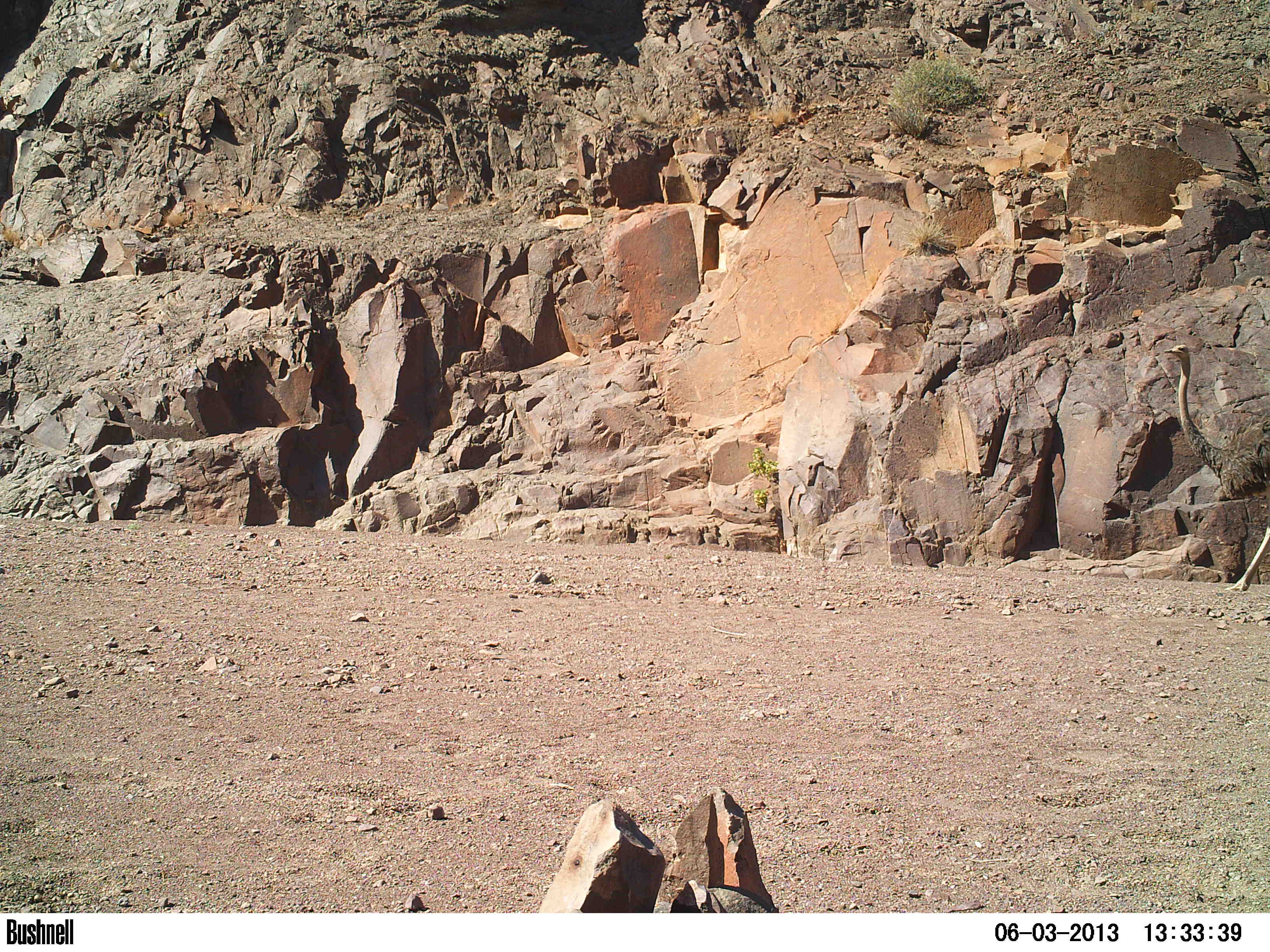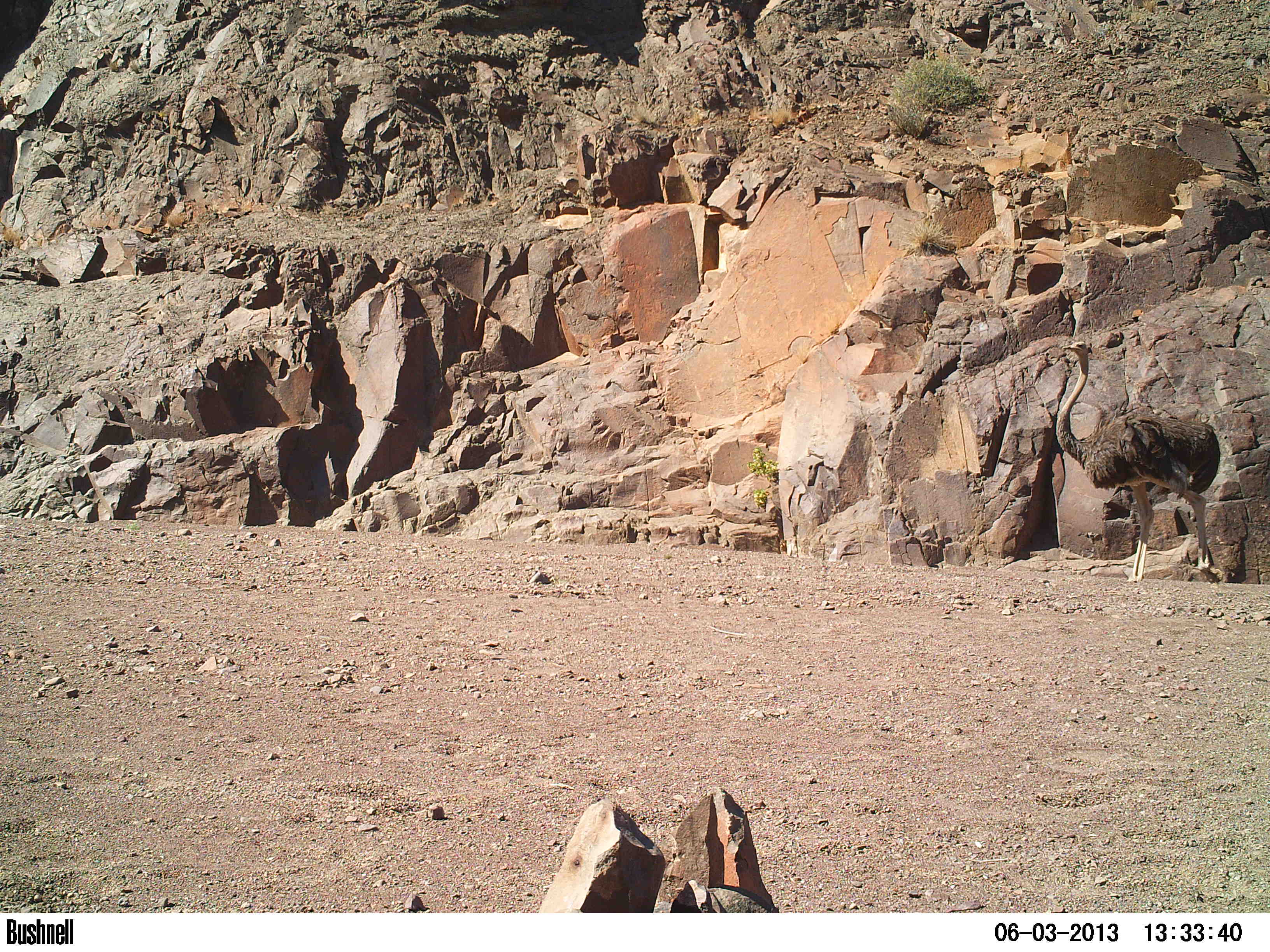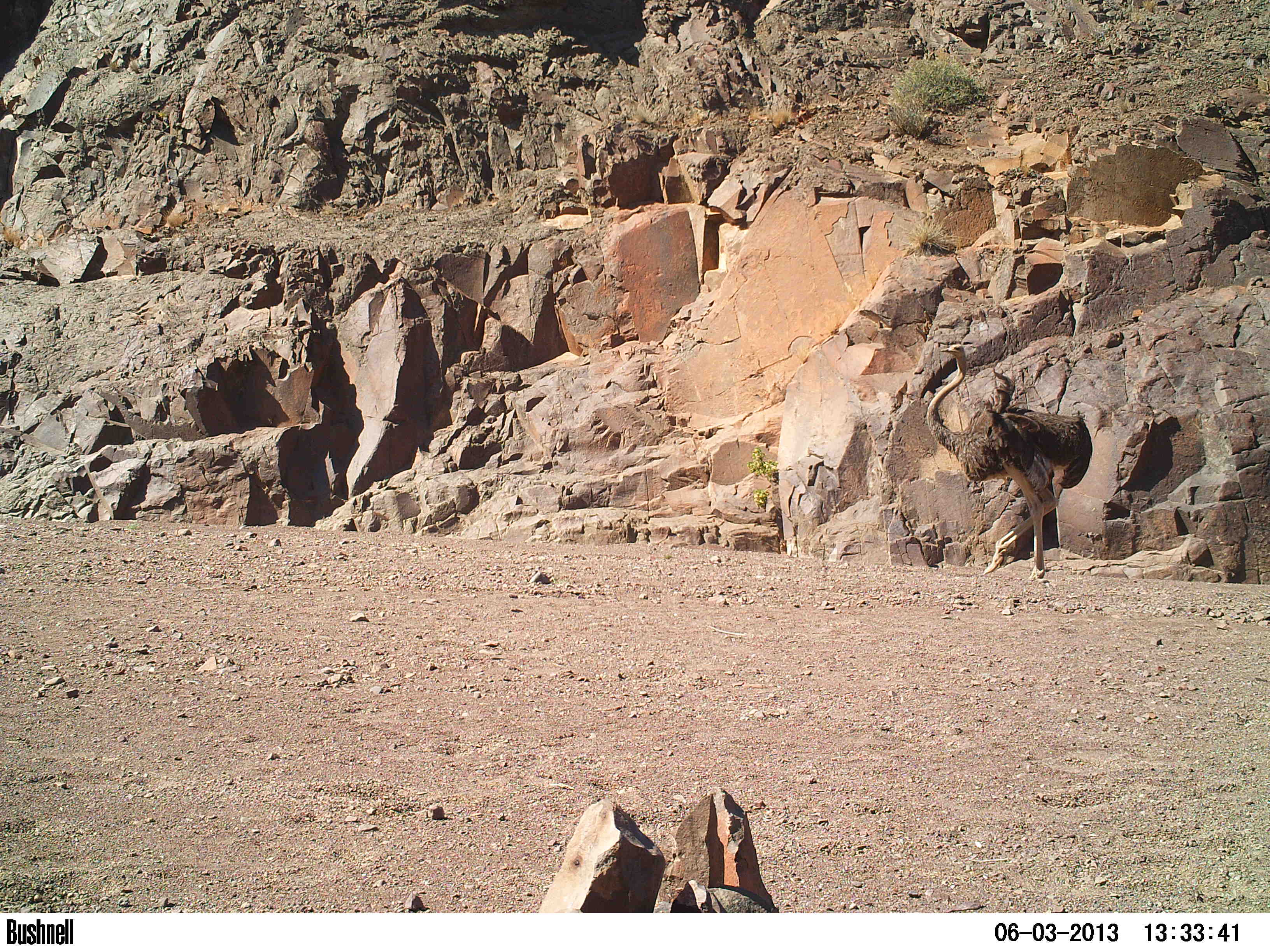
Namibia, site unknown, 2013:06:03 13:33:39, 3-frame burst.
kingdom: Animalia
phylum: Chordata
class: Aves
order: Struthioniformes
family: Struthionidae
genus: Struthio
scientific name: Struthio camelus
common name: common ostrich